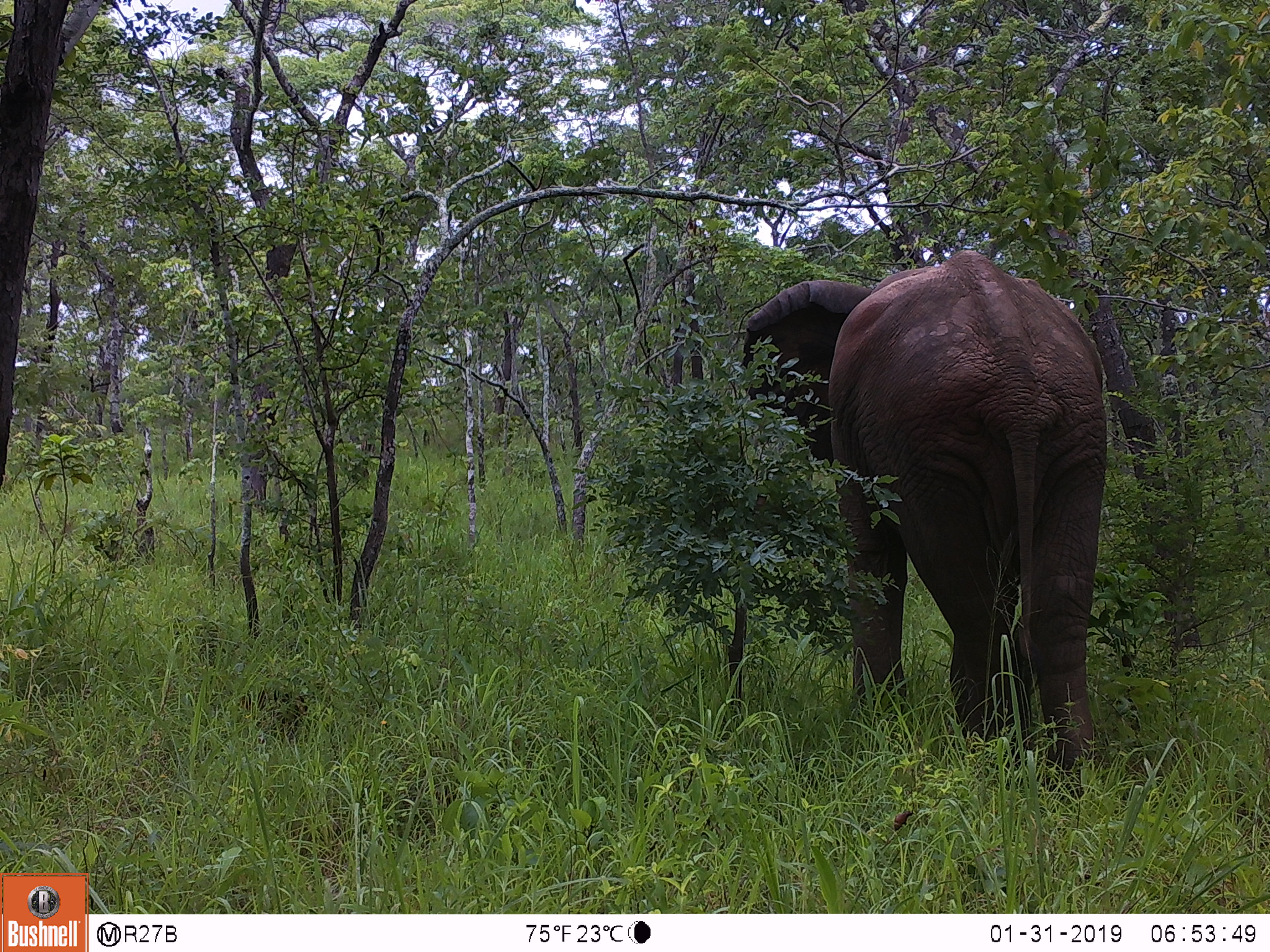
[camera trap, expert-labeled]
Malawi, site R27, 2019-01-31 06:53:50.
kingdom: Animalia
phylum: Chordata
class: Mammalia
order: Proboscidea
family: Elephantidae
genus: Loxodonta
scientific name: Loxodonta africana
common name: african savanna elephant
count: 1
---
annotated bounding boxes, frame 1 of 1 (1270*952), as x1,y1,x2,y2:
african savanna elephant: 740,262,1116,809